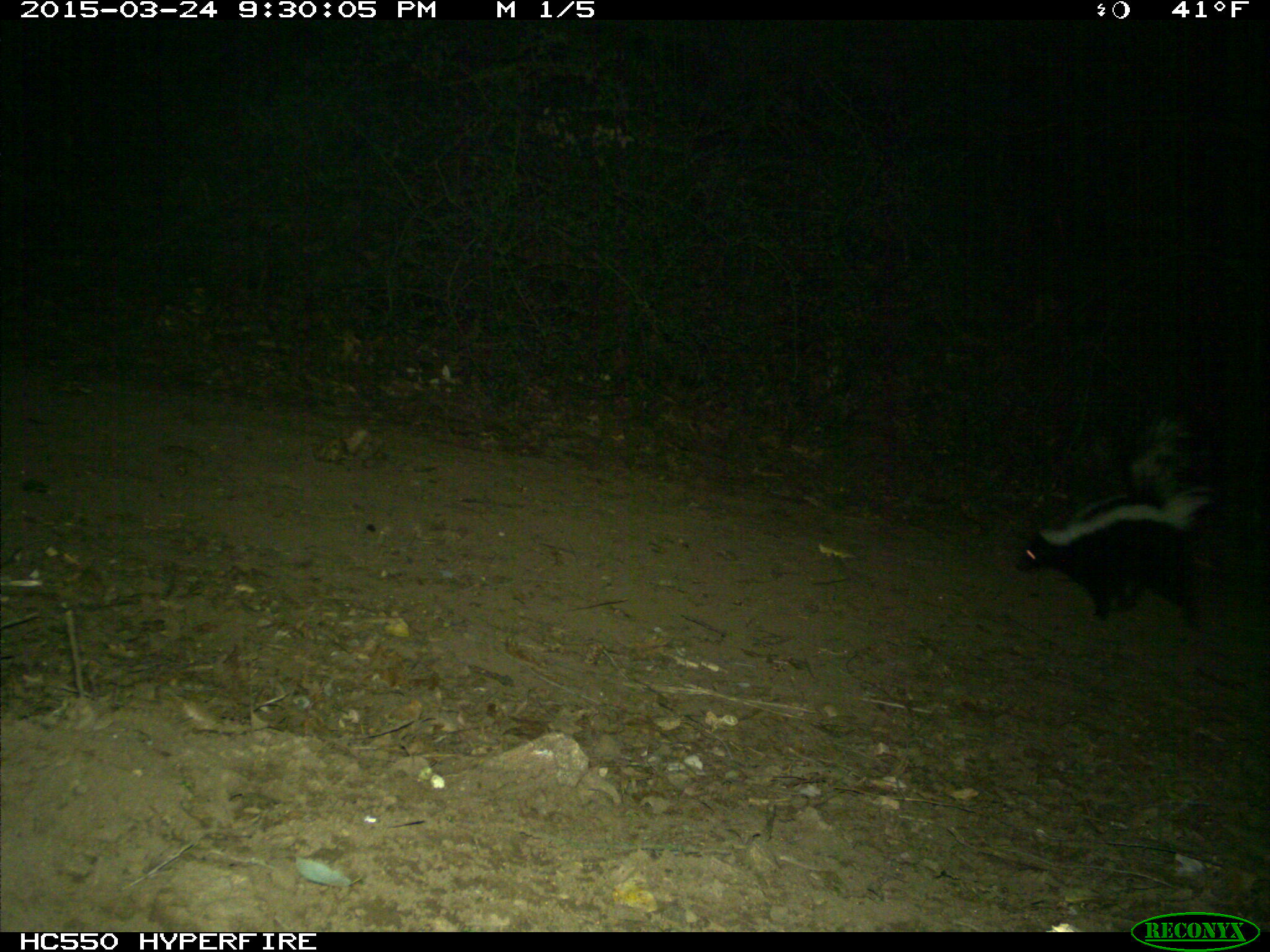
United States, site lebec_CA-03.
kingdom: Animalia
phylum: Chordata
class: Mammalia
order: Carnivora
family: Mephitidae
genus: Mephitis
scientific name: Mephitis mephitis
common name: striped skunk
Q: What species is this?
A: Mephitis mephitis (striped skunk).